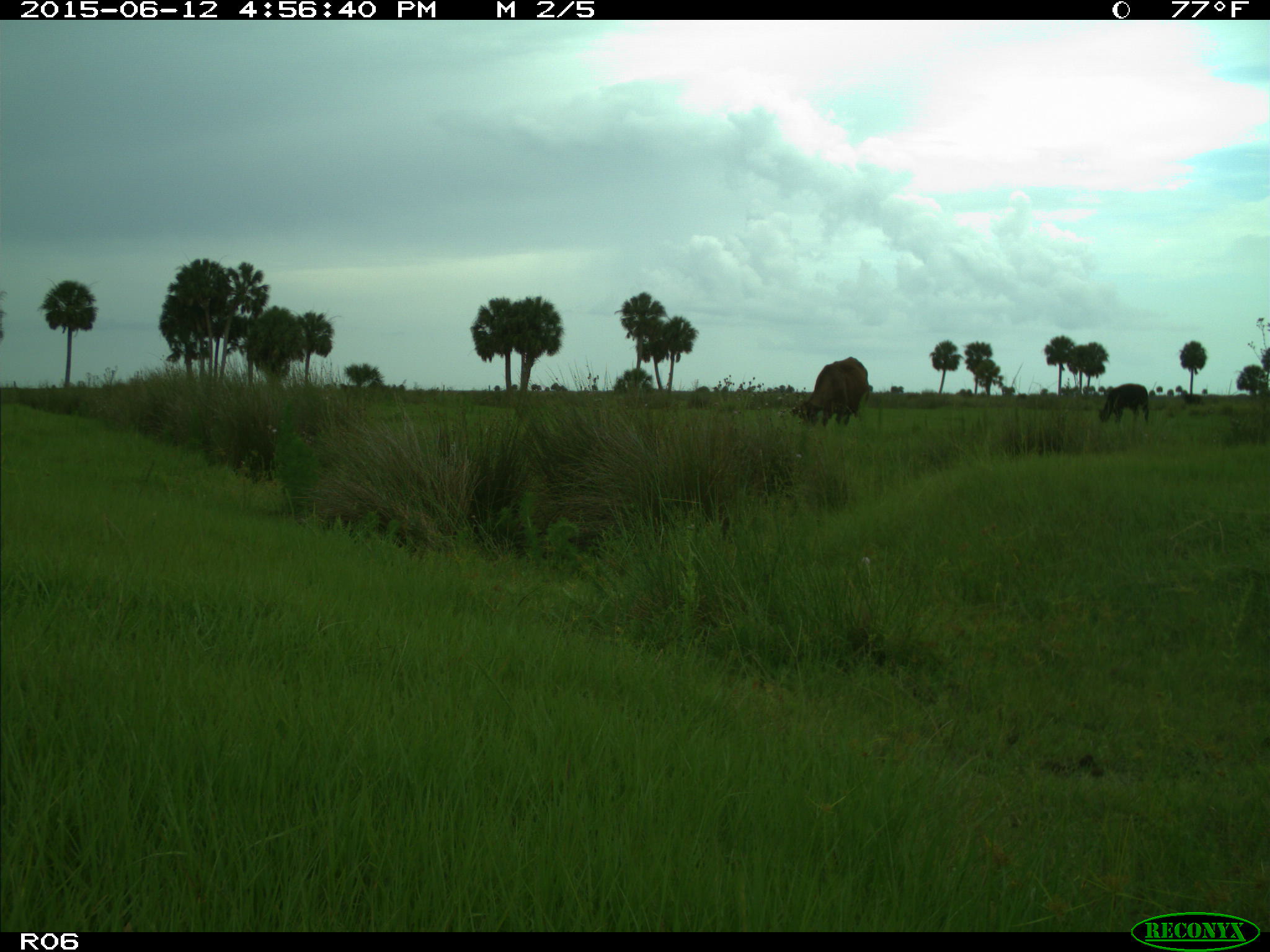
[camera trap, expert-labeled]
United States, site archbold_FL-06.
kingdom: Animalia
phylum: Chordata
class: Mammalia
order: Artiodactyla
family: Bovidae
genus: Bos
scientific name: Bos taurus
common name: domestic cow